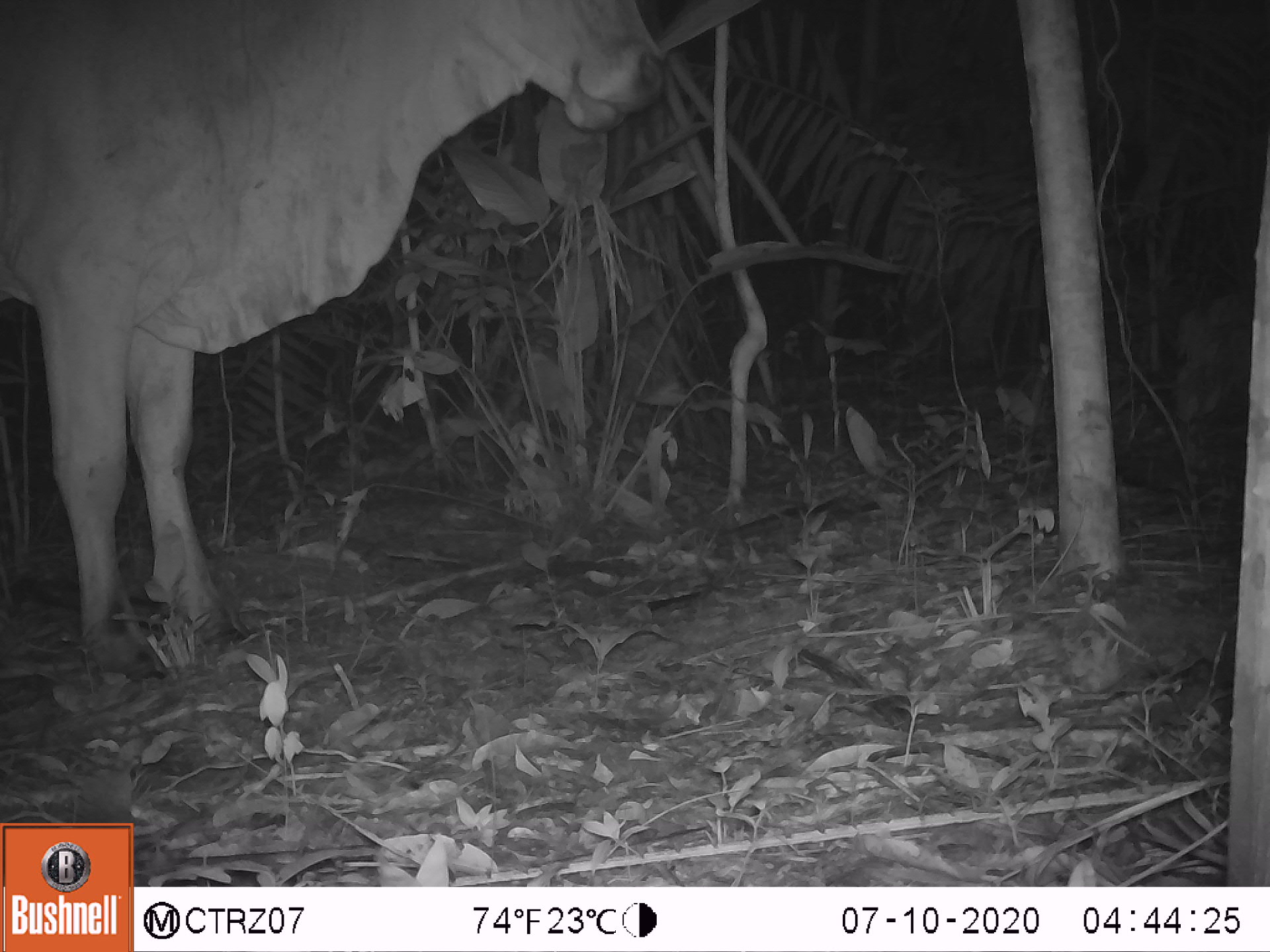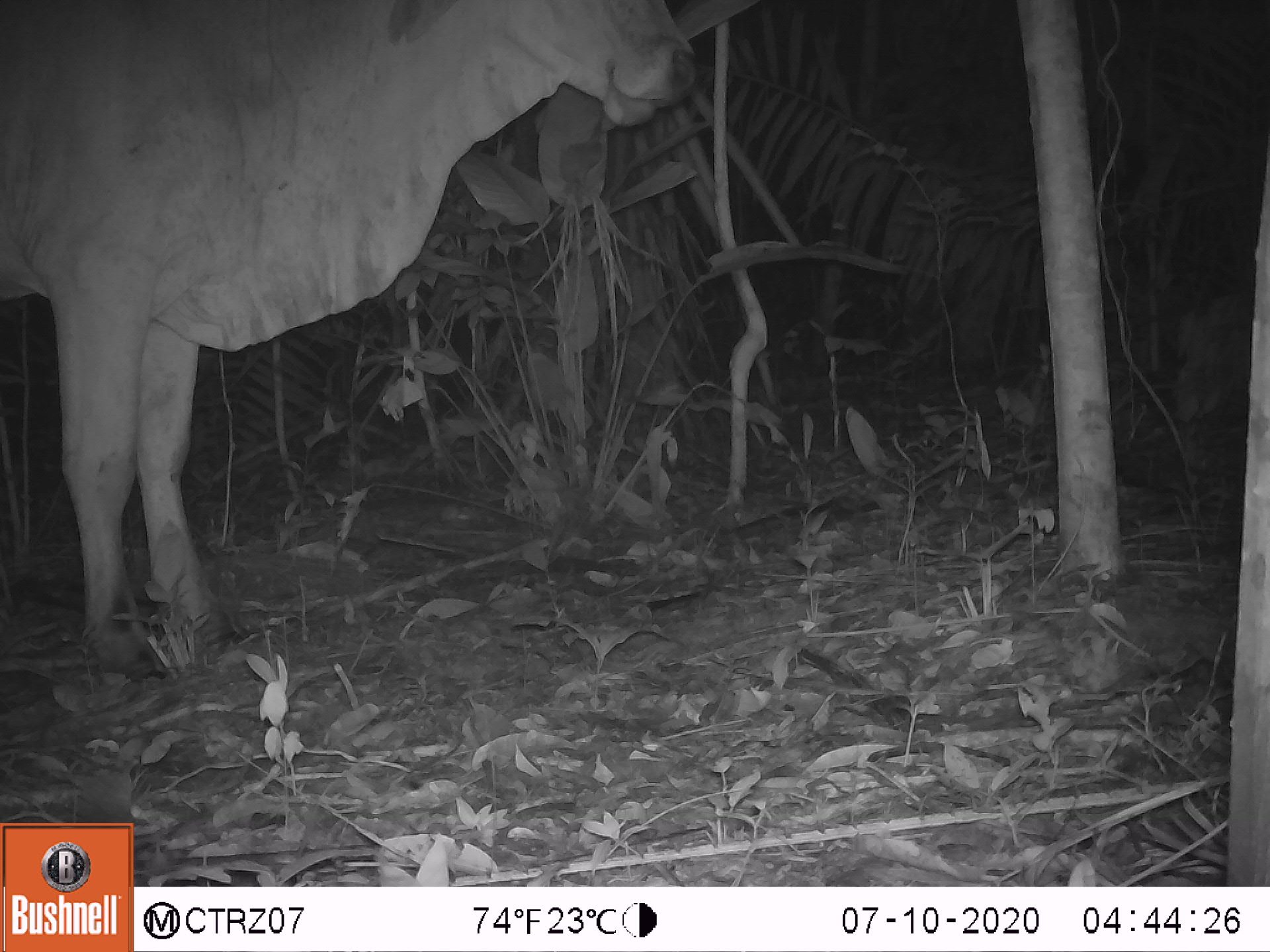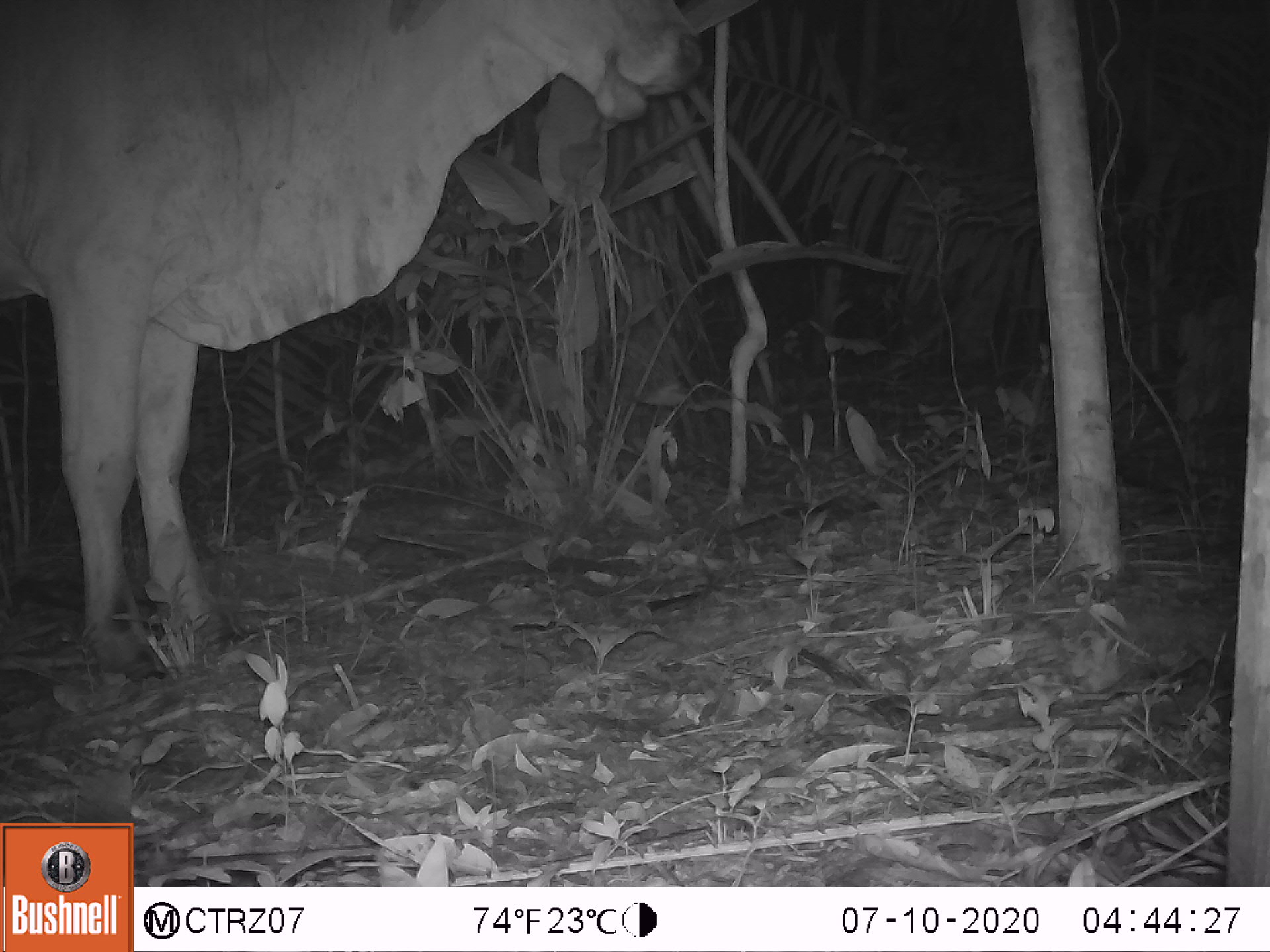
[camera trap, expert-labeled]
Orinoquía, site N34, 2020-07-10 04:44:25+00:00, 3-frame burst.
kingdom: Animalia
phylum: Chordata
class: Mammalia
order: Artiodactyla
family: Bovidae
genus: Bos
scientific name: Bos taurus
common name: cow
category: cattle